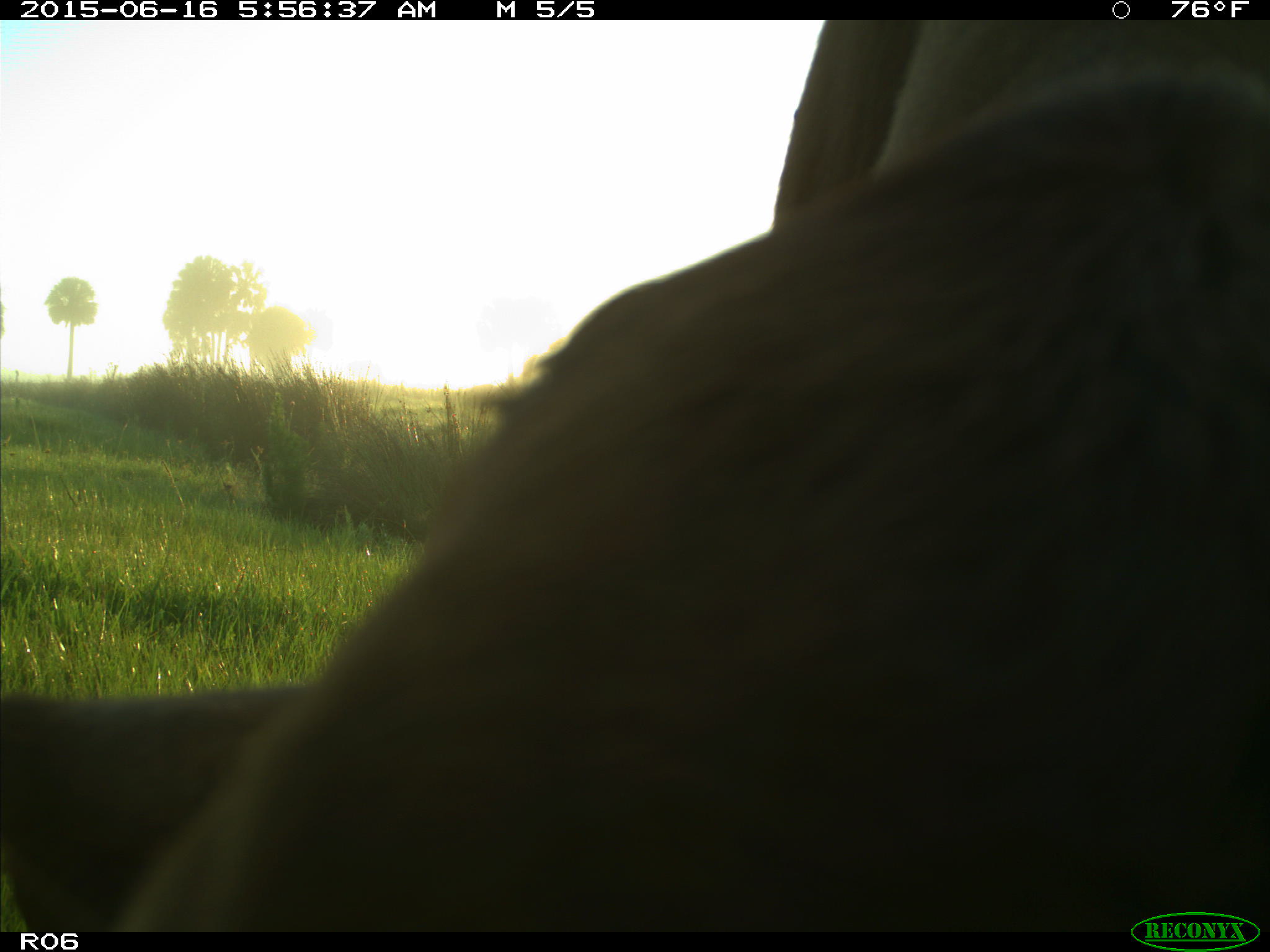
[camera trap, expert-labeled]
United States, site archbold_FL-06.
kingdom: Animalia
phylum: Chordata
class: Mammalia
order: Artiodactyla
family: Bovidae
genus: Bos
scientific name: Bos taurus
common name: domestic cow